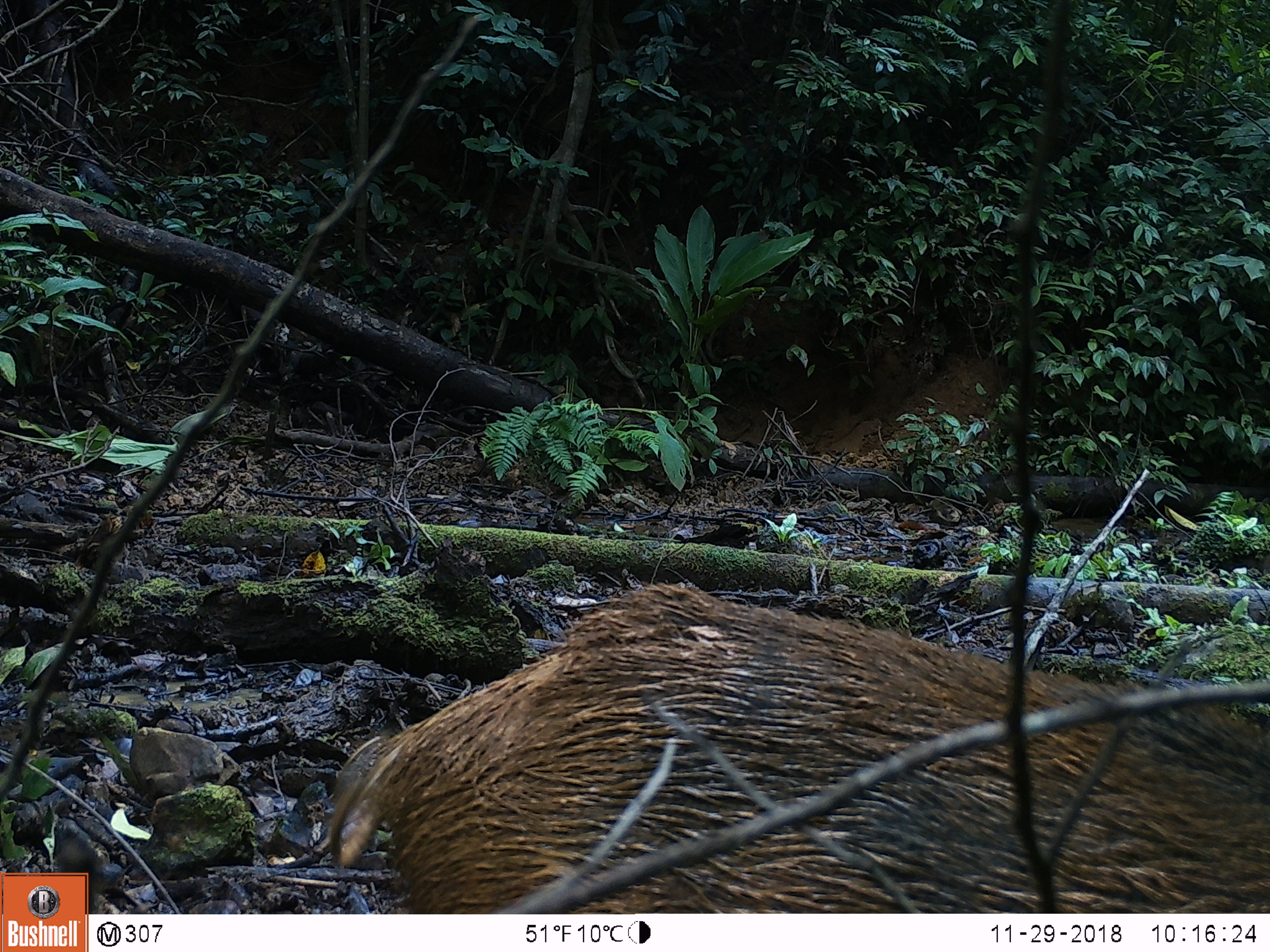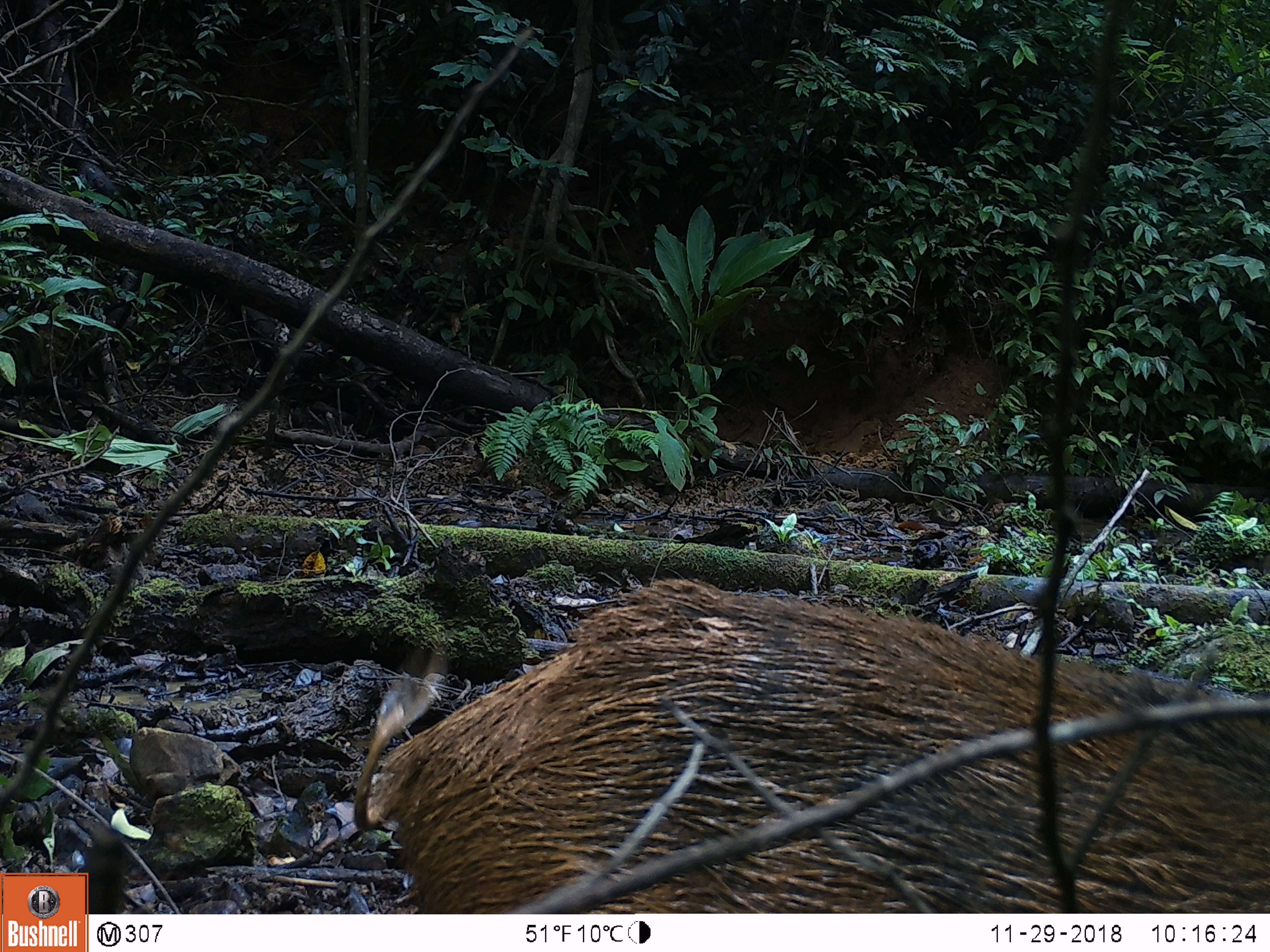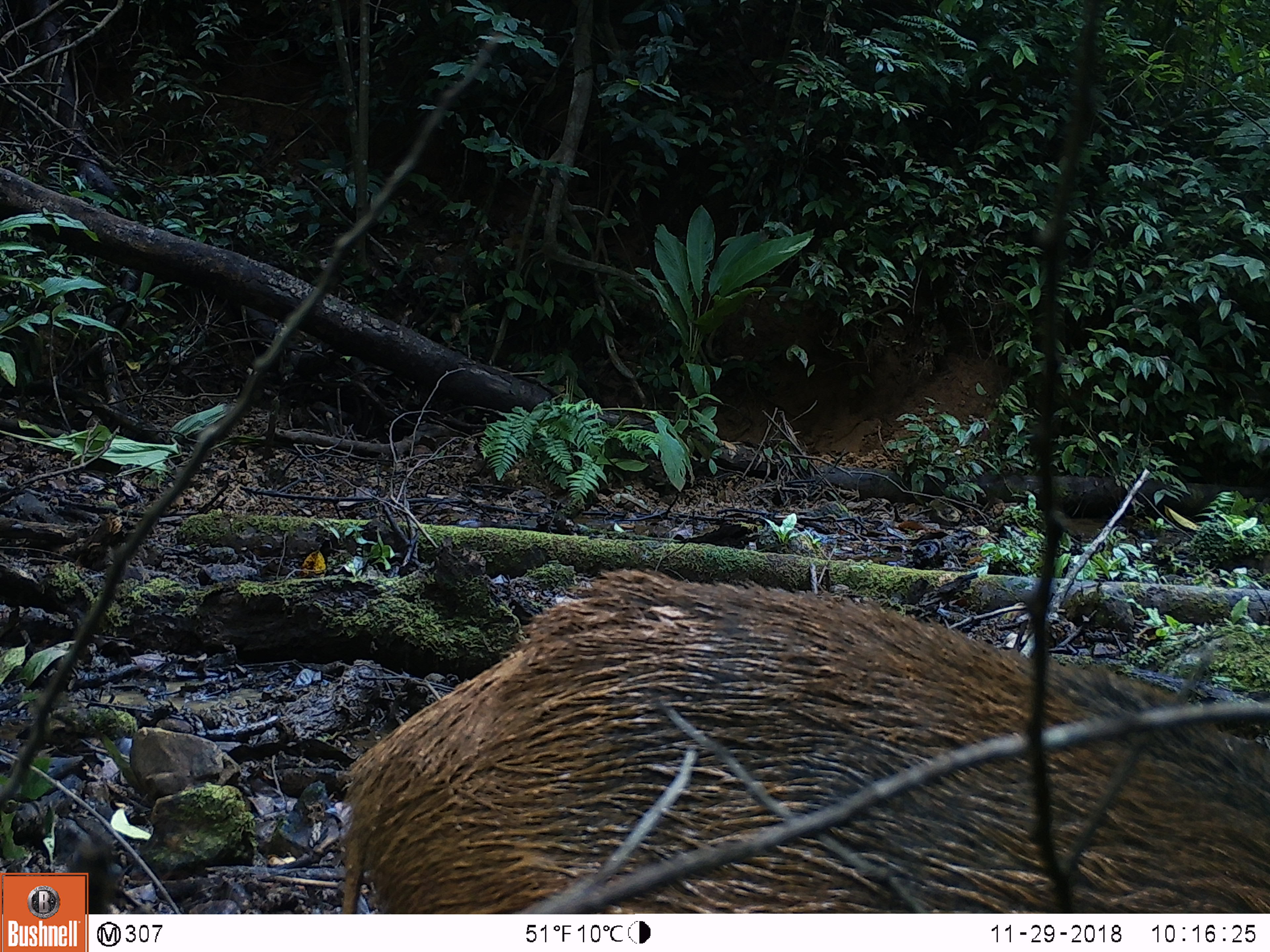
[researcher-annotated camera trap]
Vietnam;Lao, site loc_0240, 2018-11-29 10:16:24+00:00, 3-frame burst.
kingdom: Animalia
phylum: Chordata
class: Mammalia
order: Artiodactyla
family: Suidae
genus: Sus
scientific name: Sus scrofa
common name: eurasian wild pig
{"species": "eurasian wild pig (Sus scrofa)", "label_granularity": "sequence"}